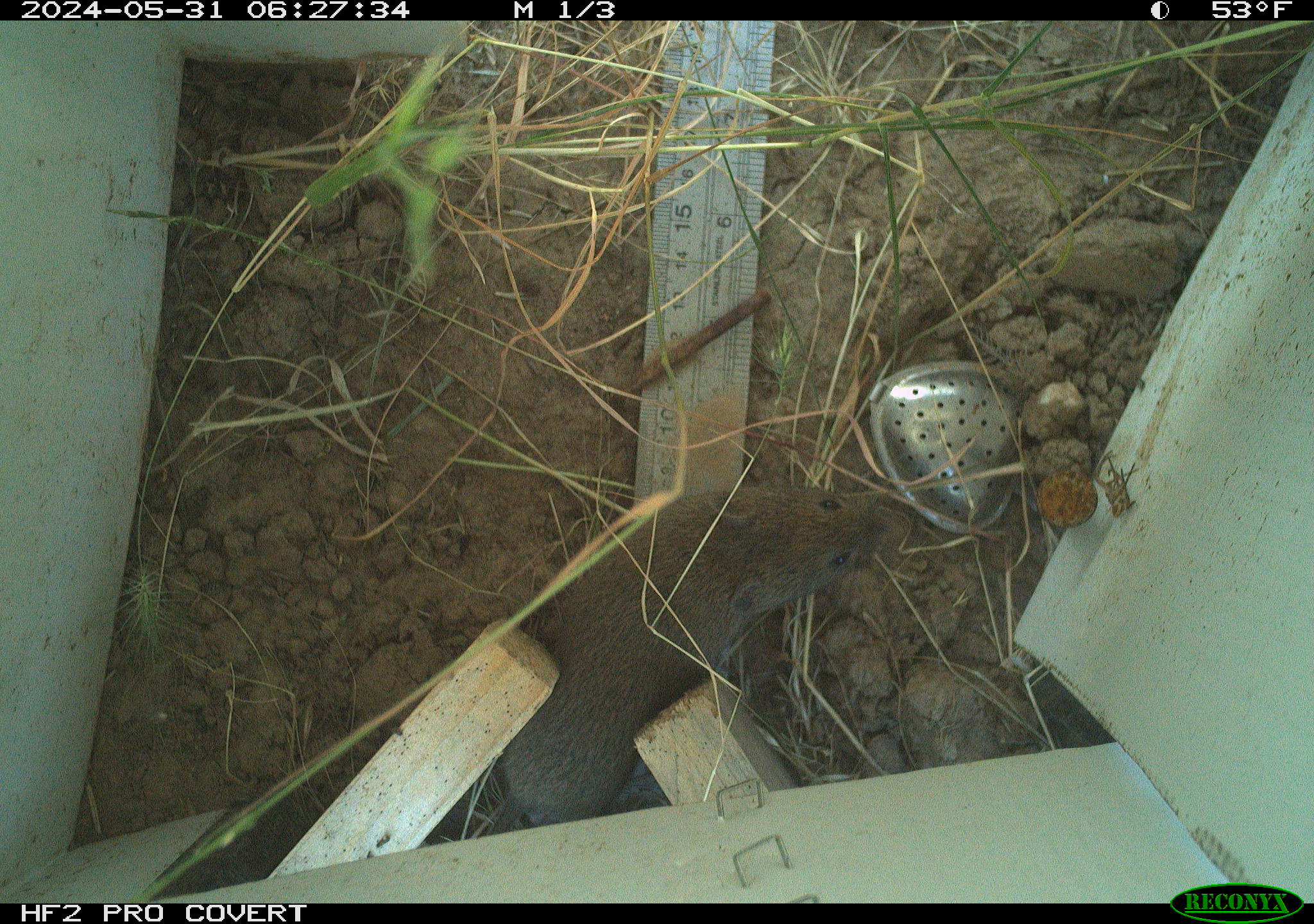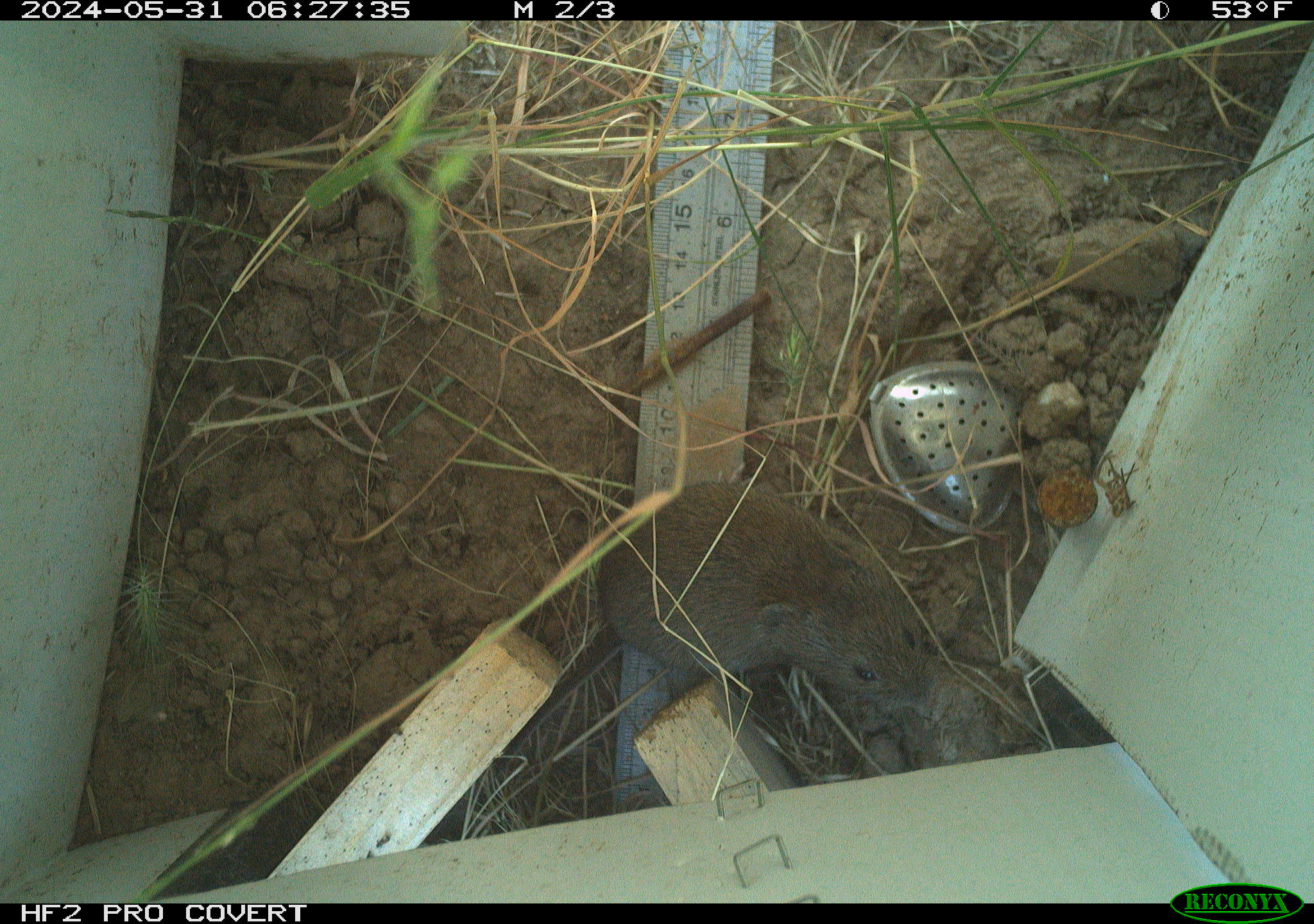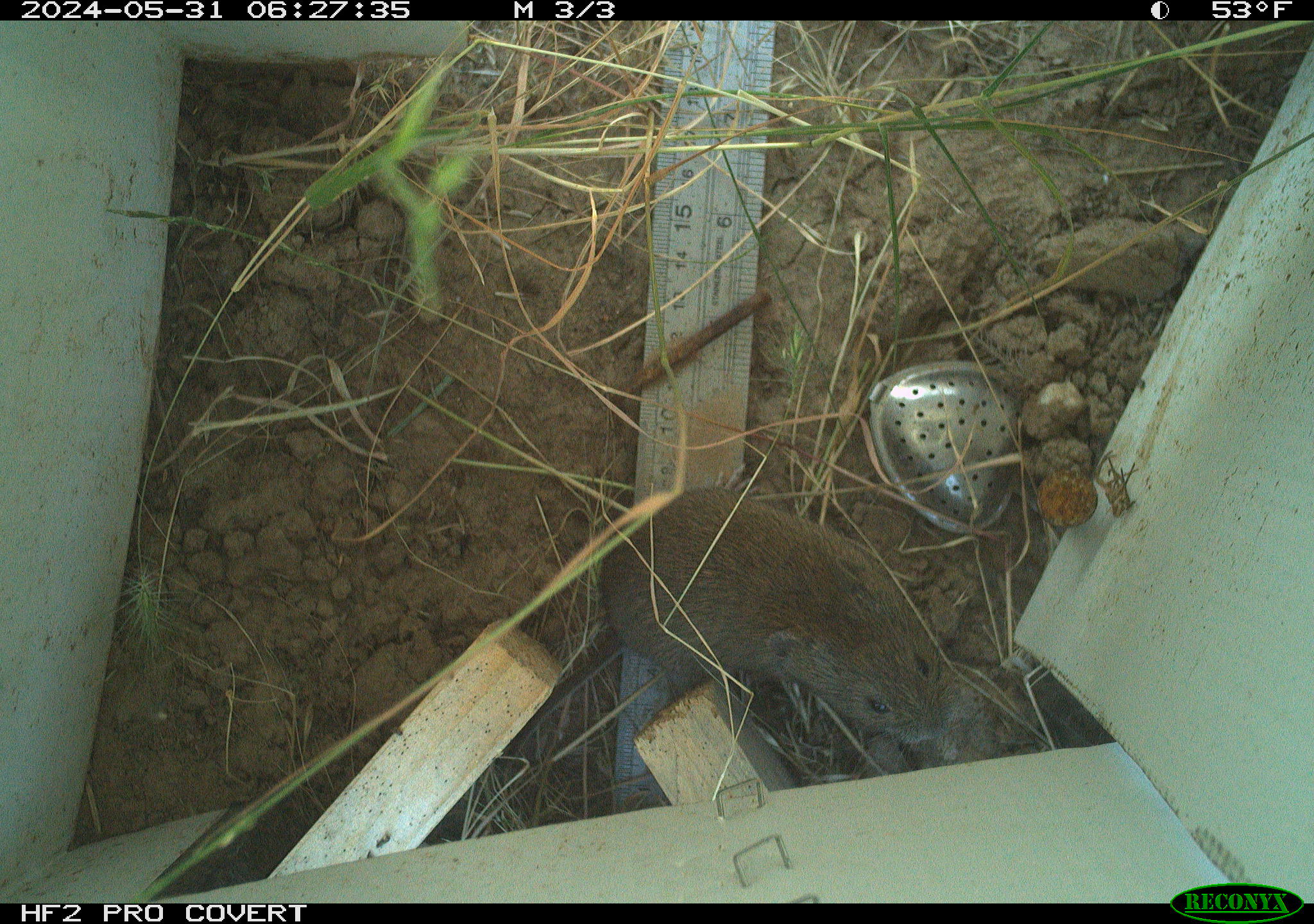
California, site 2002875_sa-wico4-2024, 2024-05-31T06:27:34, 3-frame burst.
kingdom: Animalia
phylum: Chordata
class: Mammalia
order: Rodentia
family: Cricetidae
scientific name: Arvicolinae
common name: voles, lemmings, and muskrats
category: arvicolinae subfamily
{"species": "arvicolinae subfamily (voles, lemmings, and muskrats) (Arvicolinae)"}